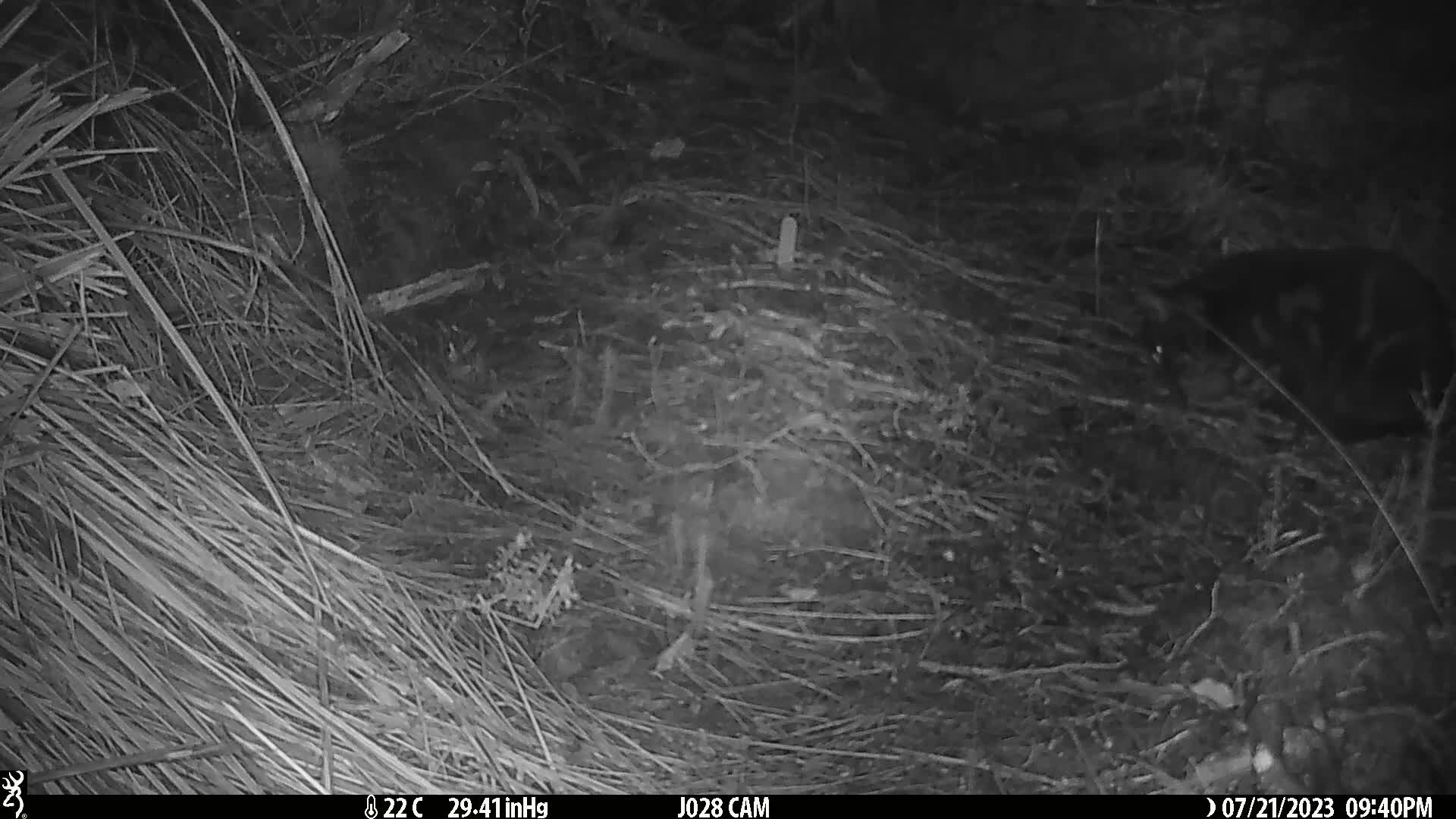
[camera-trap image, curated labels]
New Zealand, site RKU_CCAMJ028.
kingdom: Animalia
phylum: Chordata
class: Mammalia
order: Carnivora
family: Felidae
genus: Felis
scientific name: Felis catus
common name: domestic cat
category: cat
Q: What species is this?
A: Cat (domestic cat) (Felis catus).